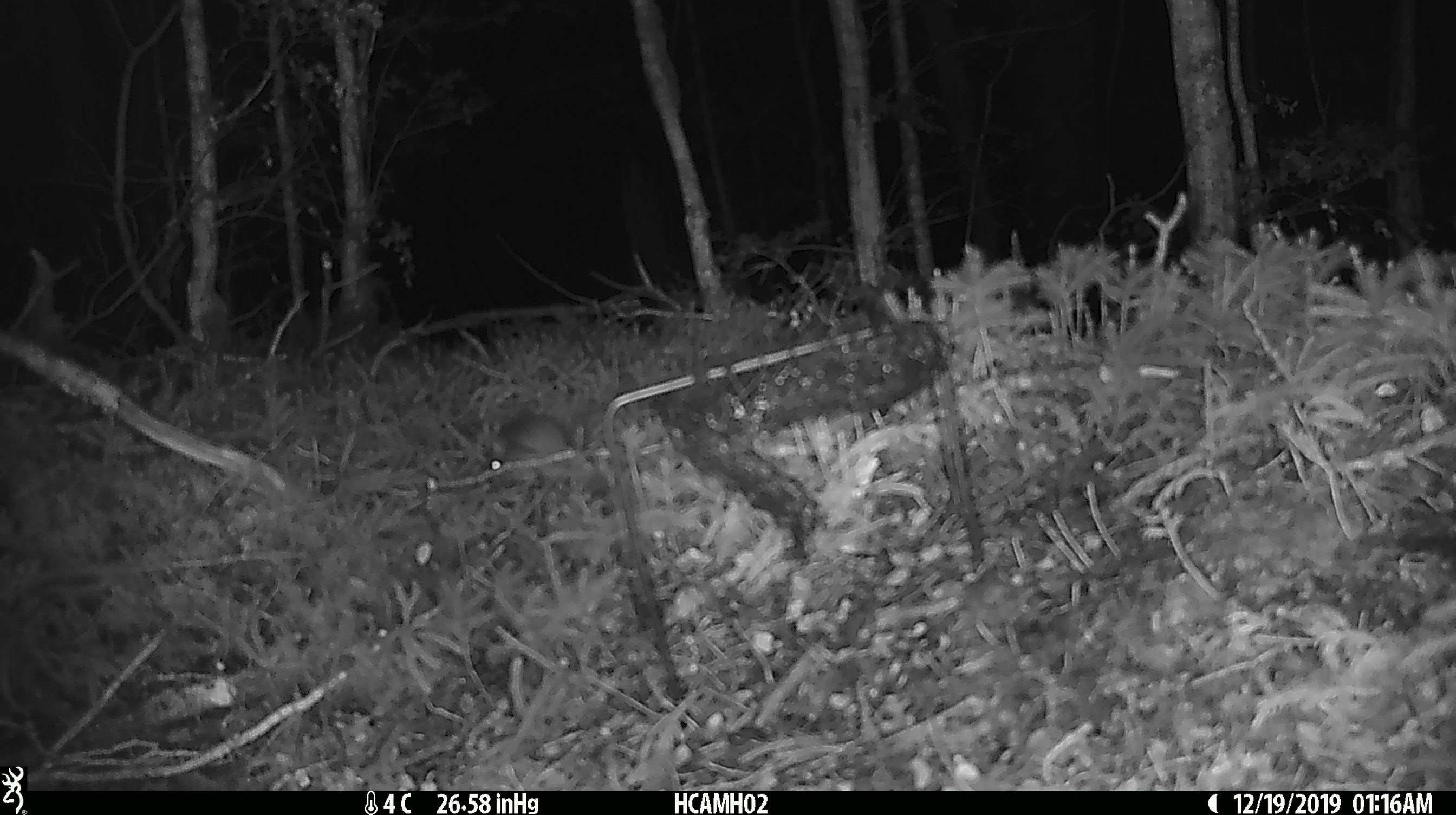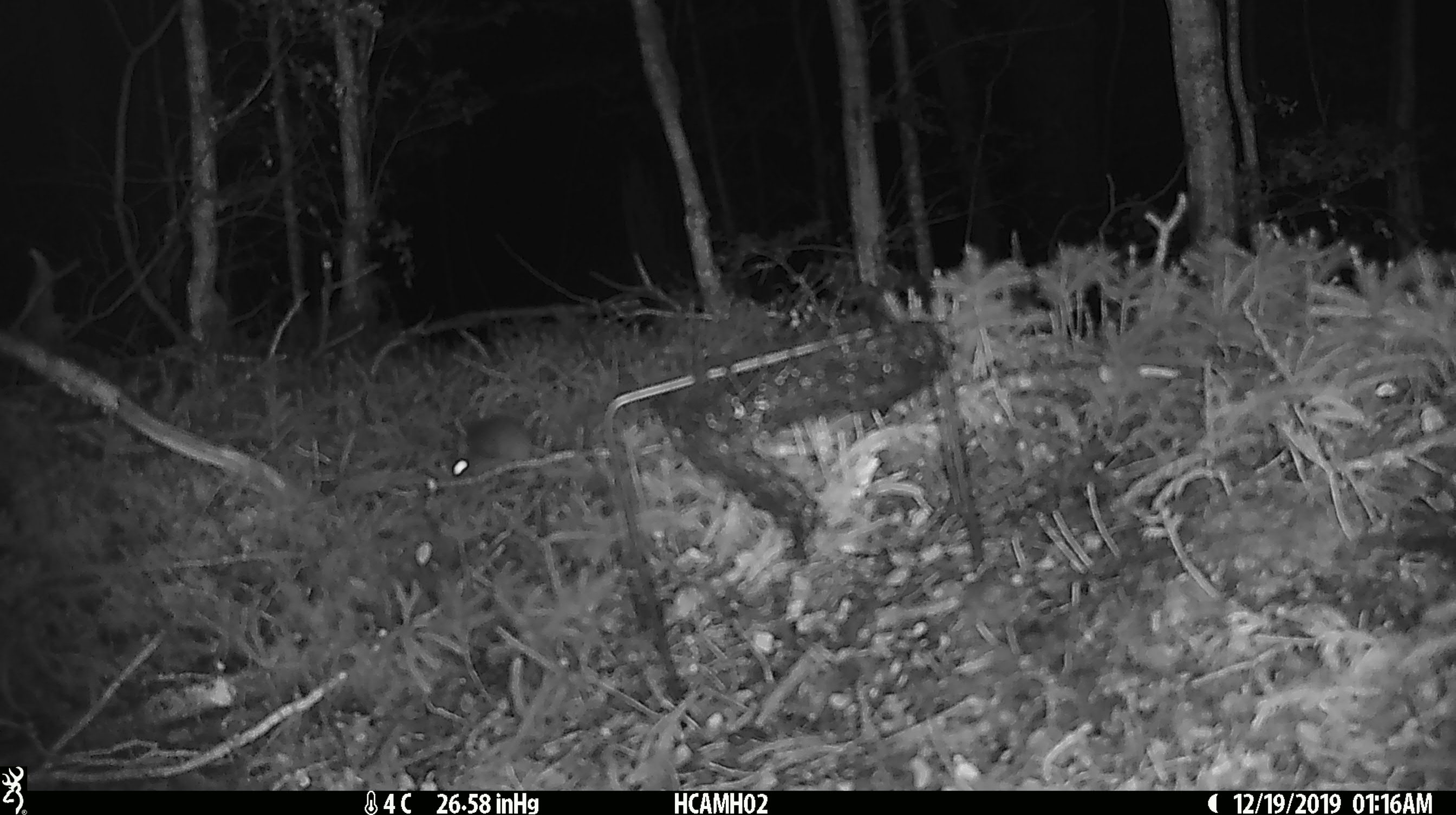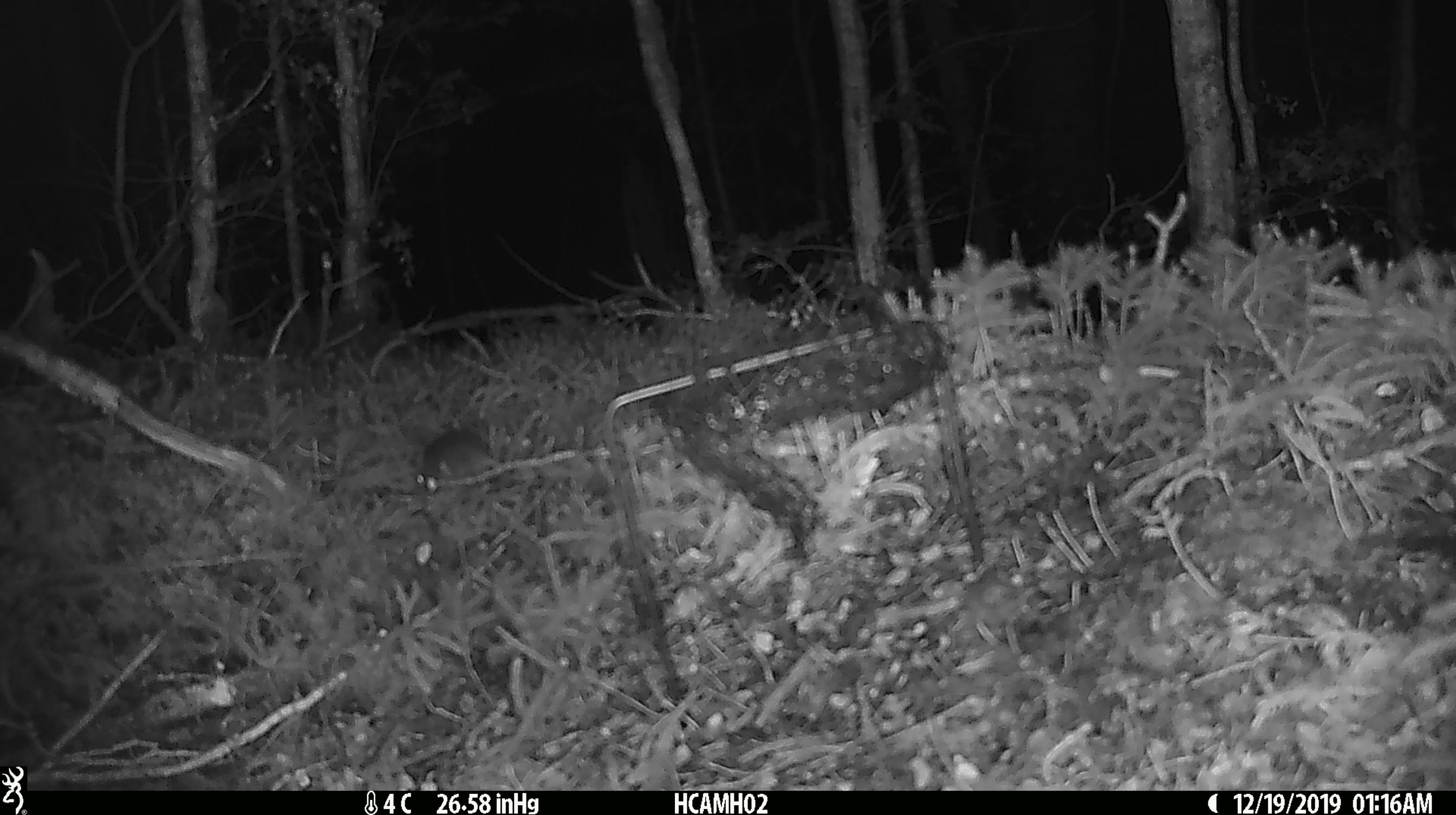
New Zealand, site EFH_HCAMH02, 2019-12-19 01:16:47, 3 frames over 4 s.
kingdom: Animalia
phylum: Chordata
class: Mammalia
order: Rodentia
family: Muridae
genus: Mus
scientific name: Mus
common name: mouse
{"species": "mouse (Mus)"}